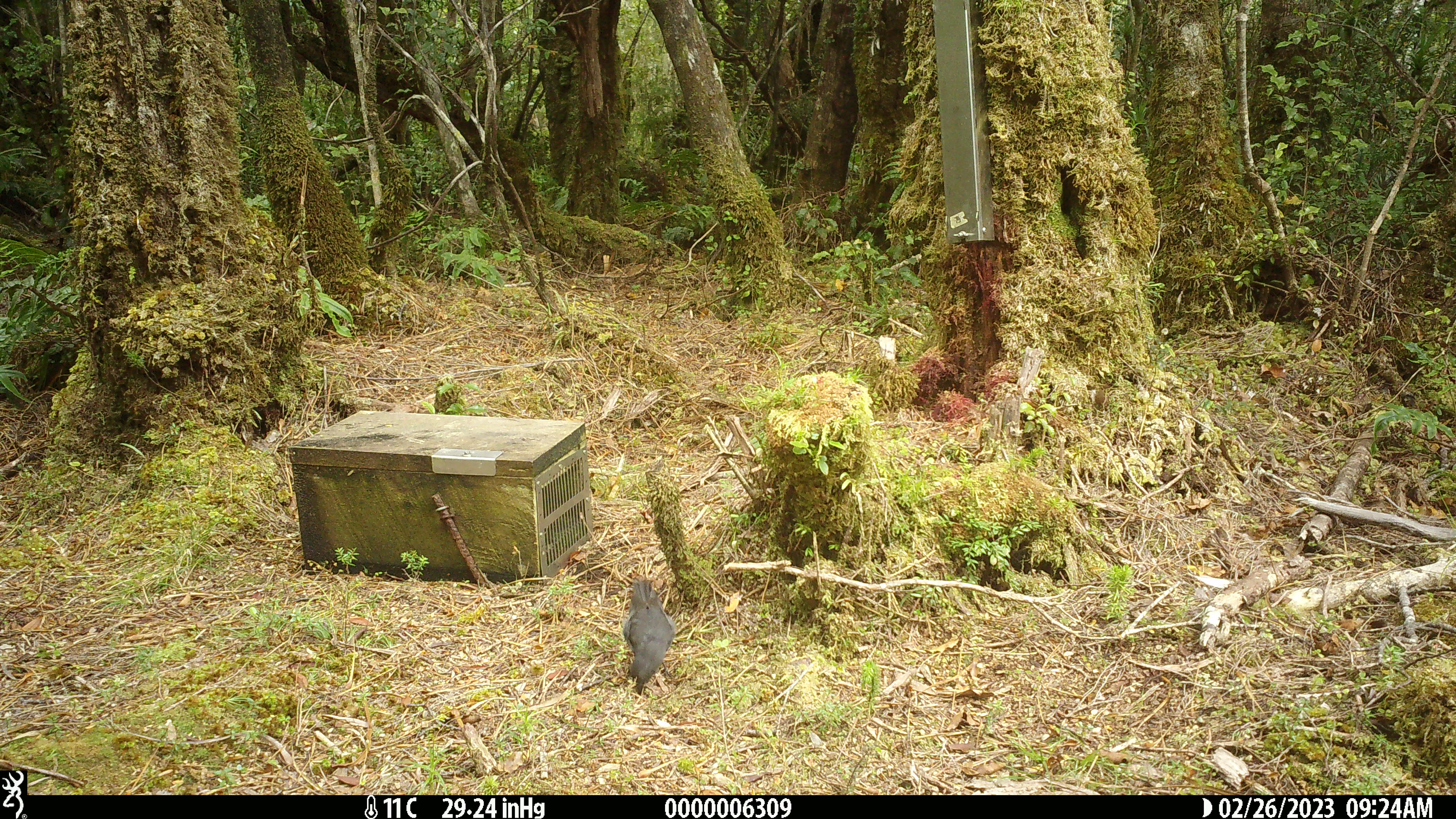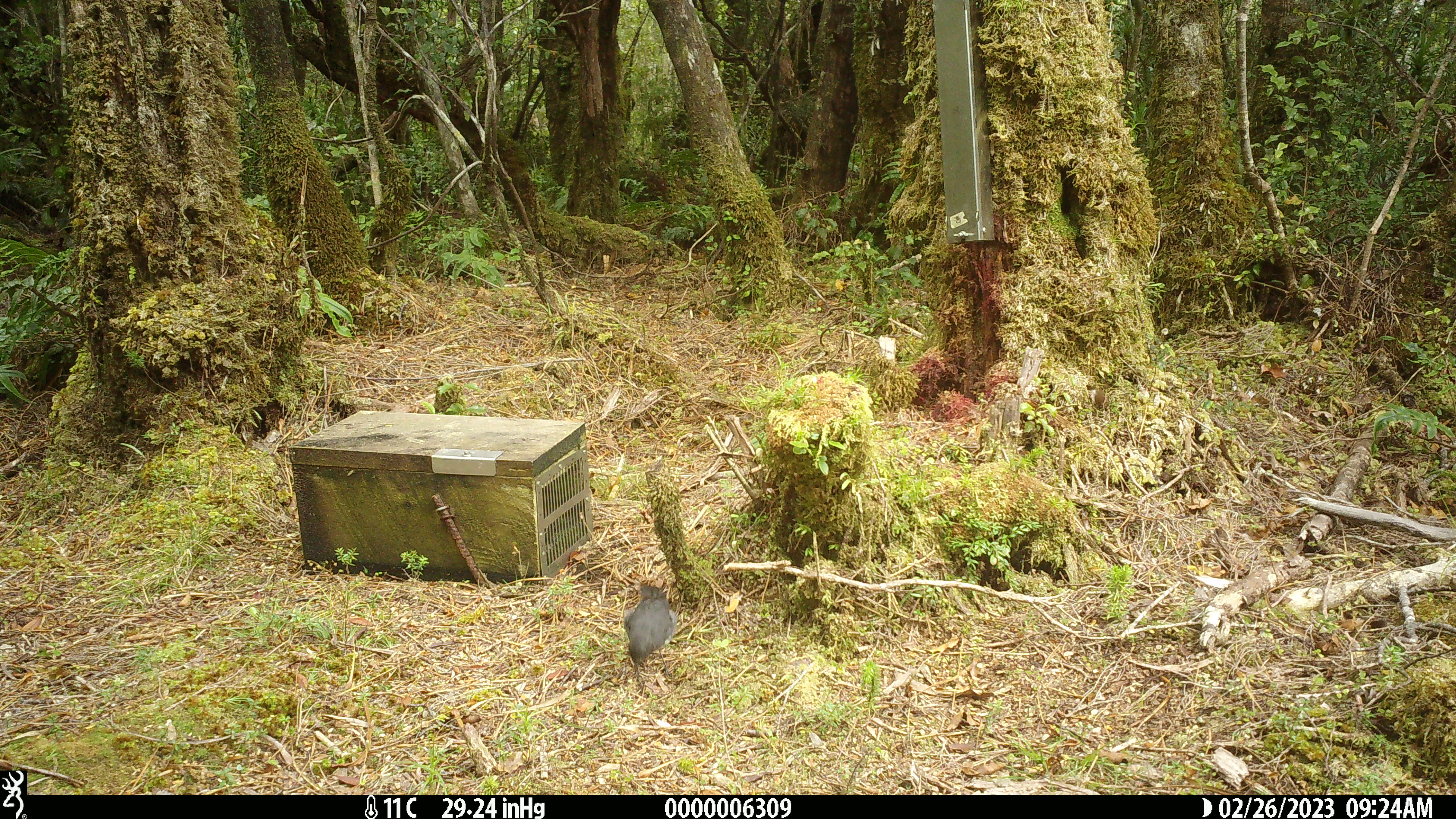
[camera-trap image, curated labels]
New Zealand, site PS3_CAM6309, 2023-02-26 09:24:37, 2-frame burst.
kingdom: Animalia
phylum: Chordata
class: Aves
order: Passeriformes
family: Petroicidae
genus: Petroica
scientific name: Petroica australis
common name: new zealand robin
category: robin